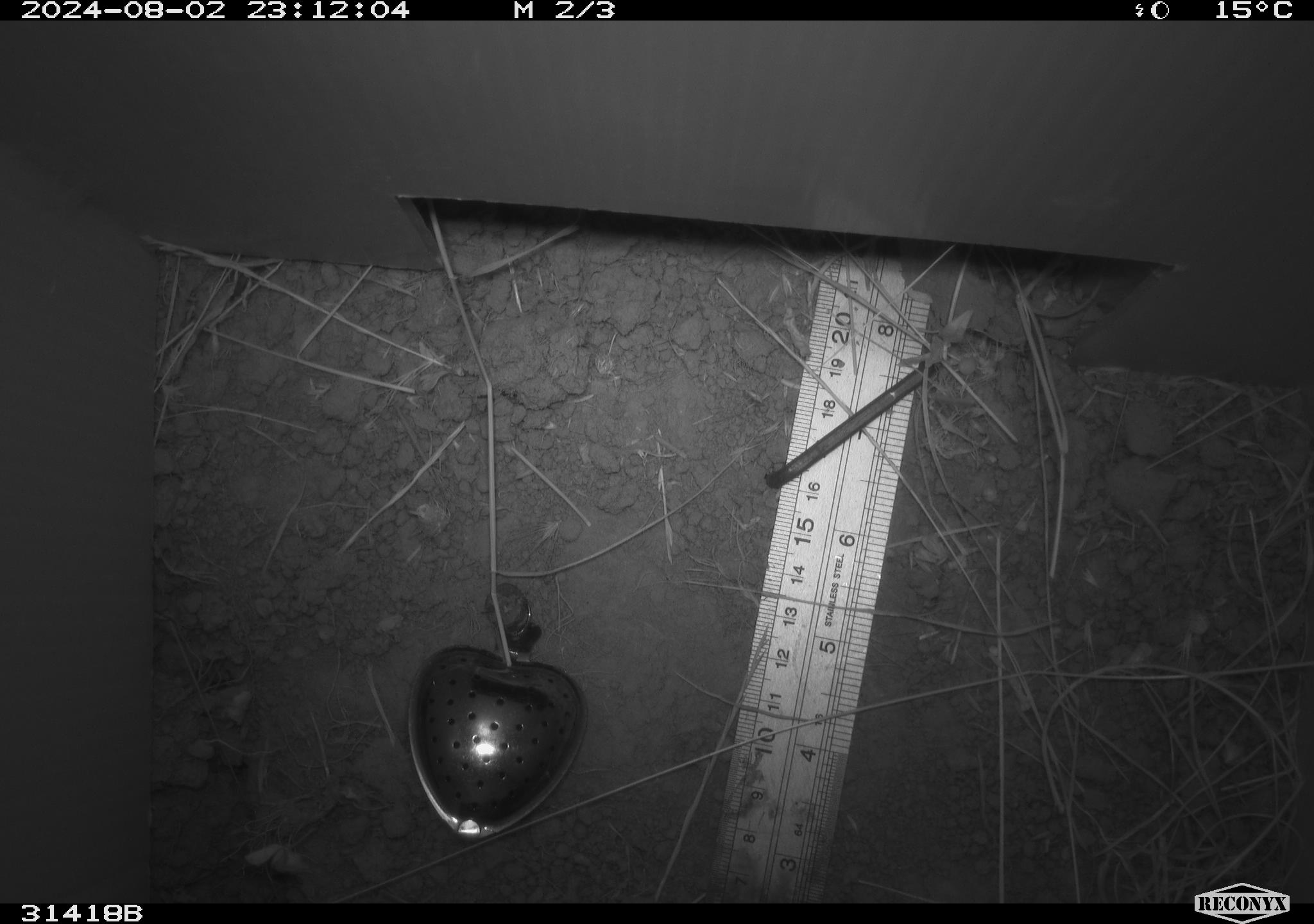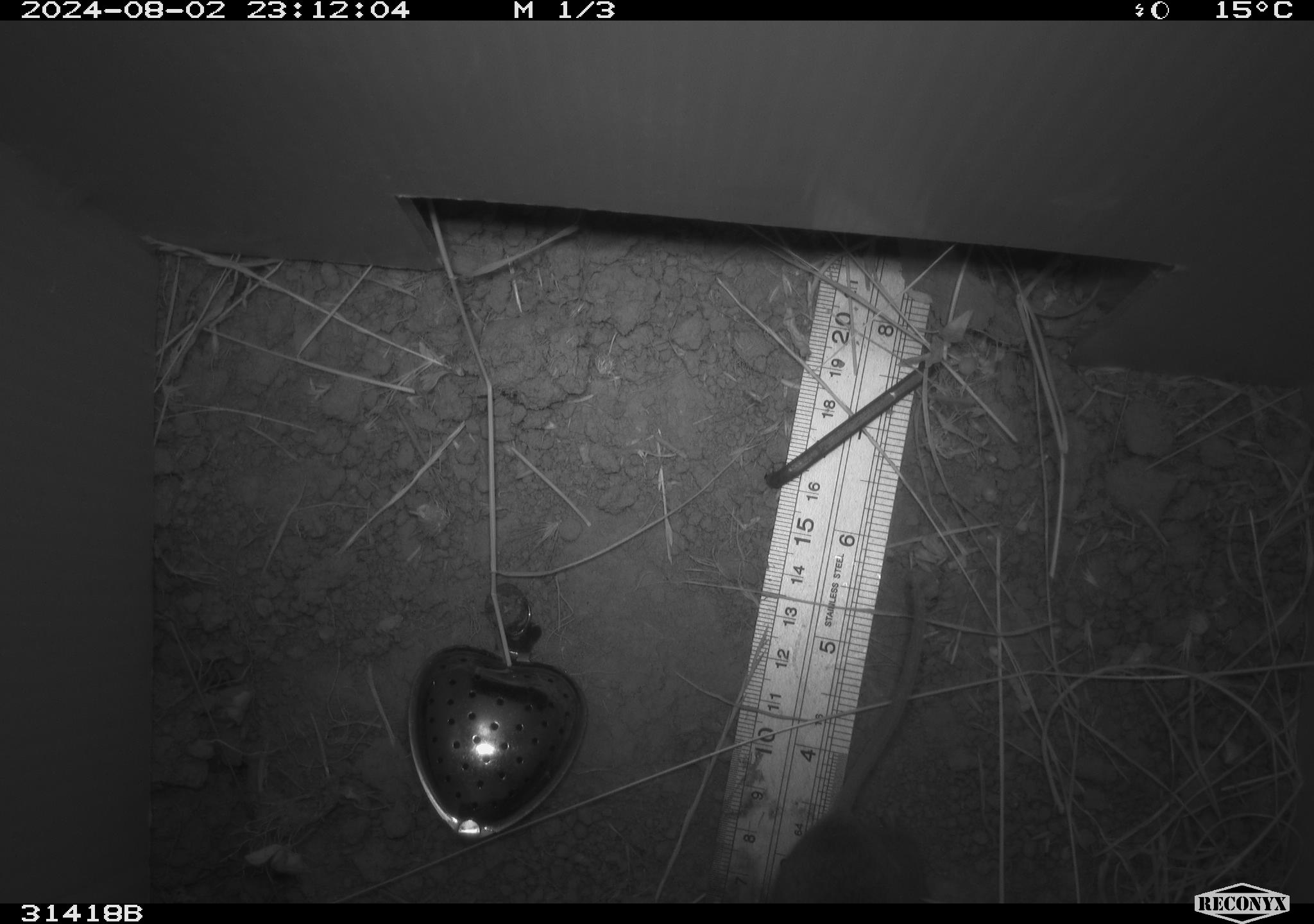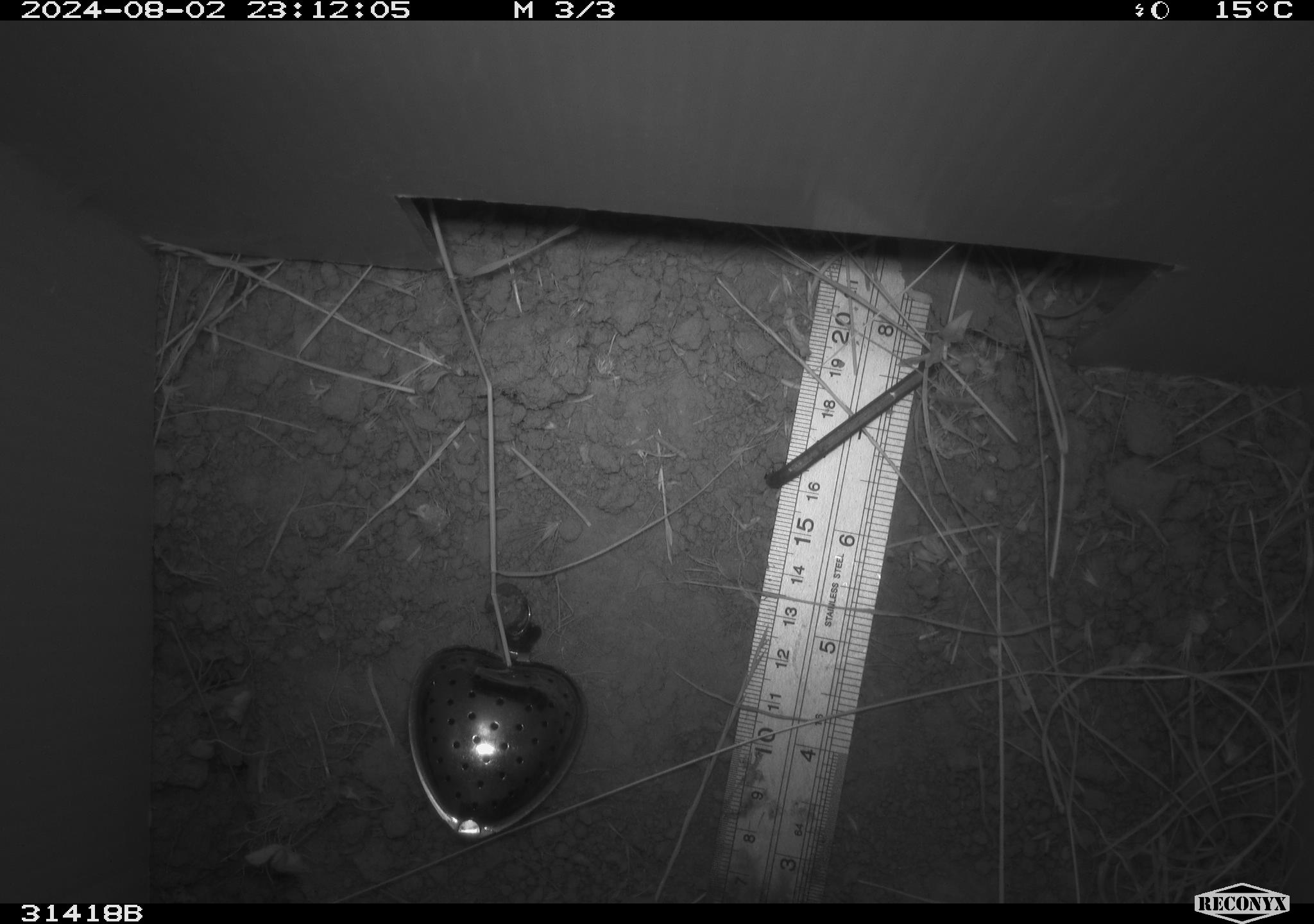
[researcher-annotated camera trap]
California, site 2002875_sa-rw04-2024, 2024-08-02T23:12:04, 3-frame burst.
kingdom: Animalia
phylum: Chordata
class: Mammalia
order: Rodentia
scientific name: Rodentia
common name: rodent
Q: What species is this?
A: Rodent (Rodentia).